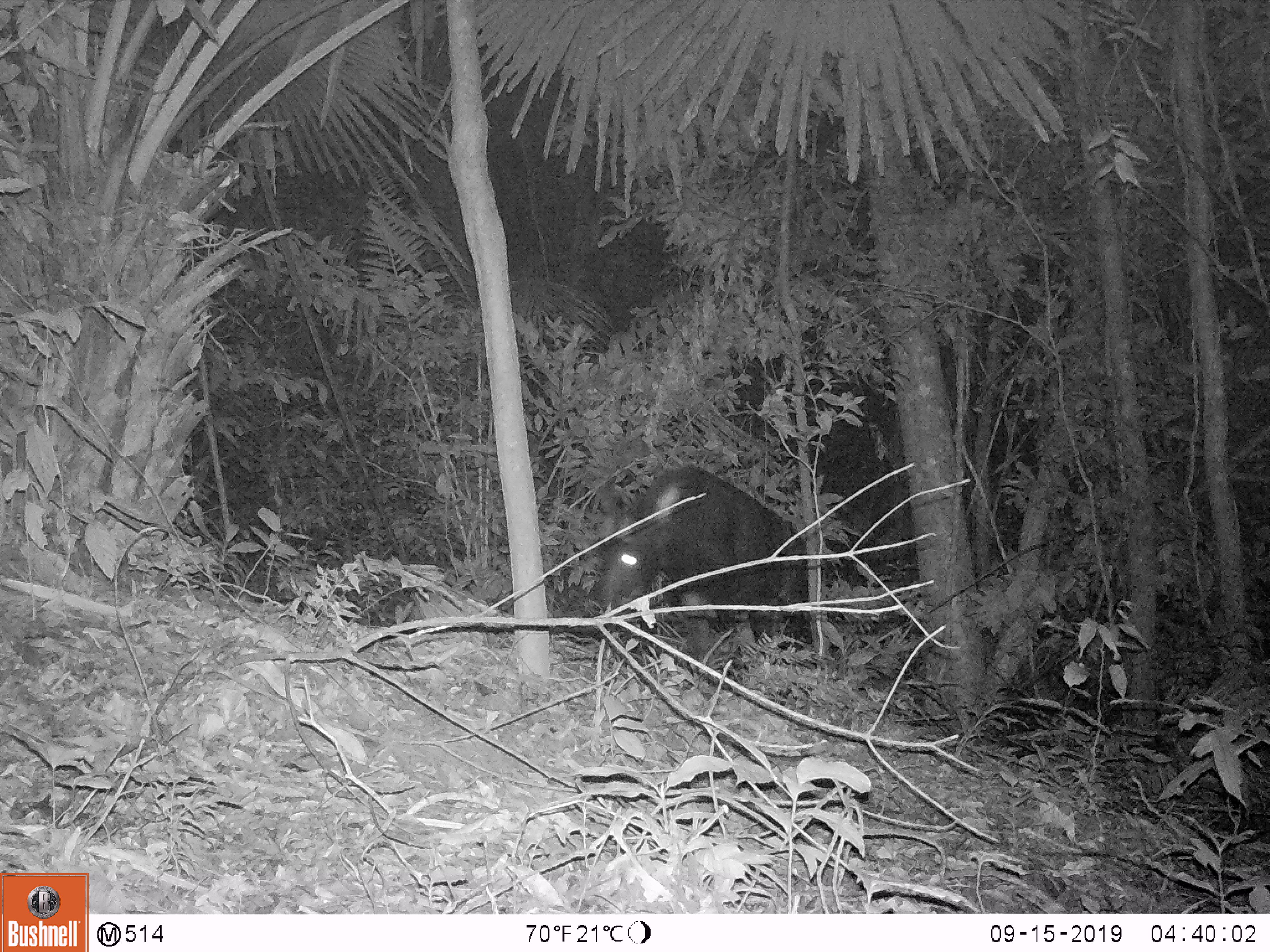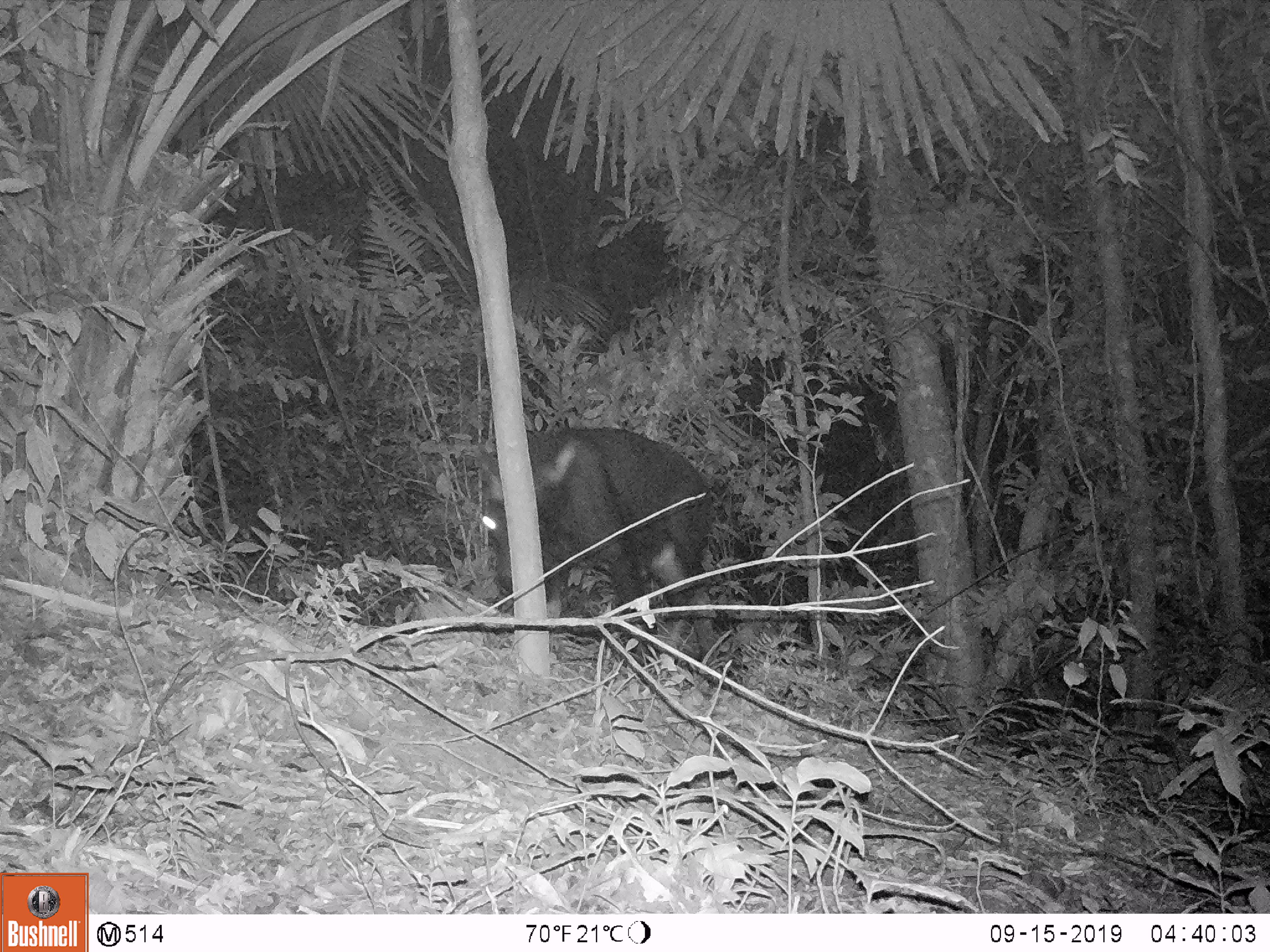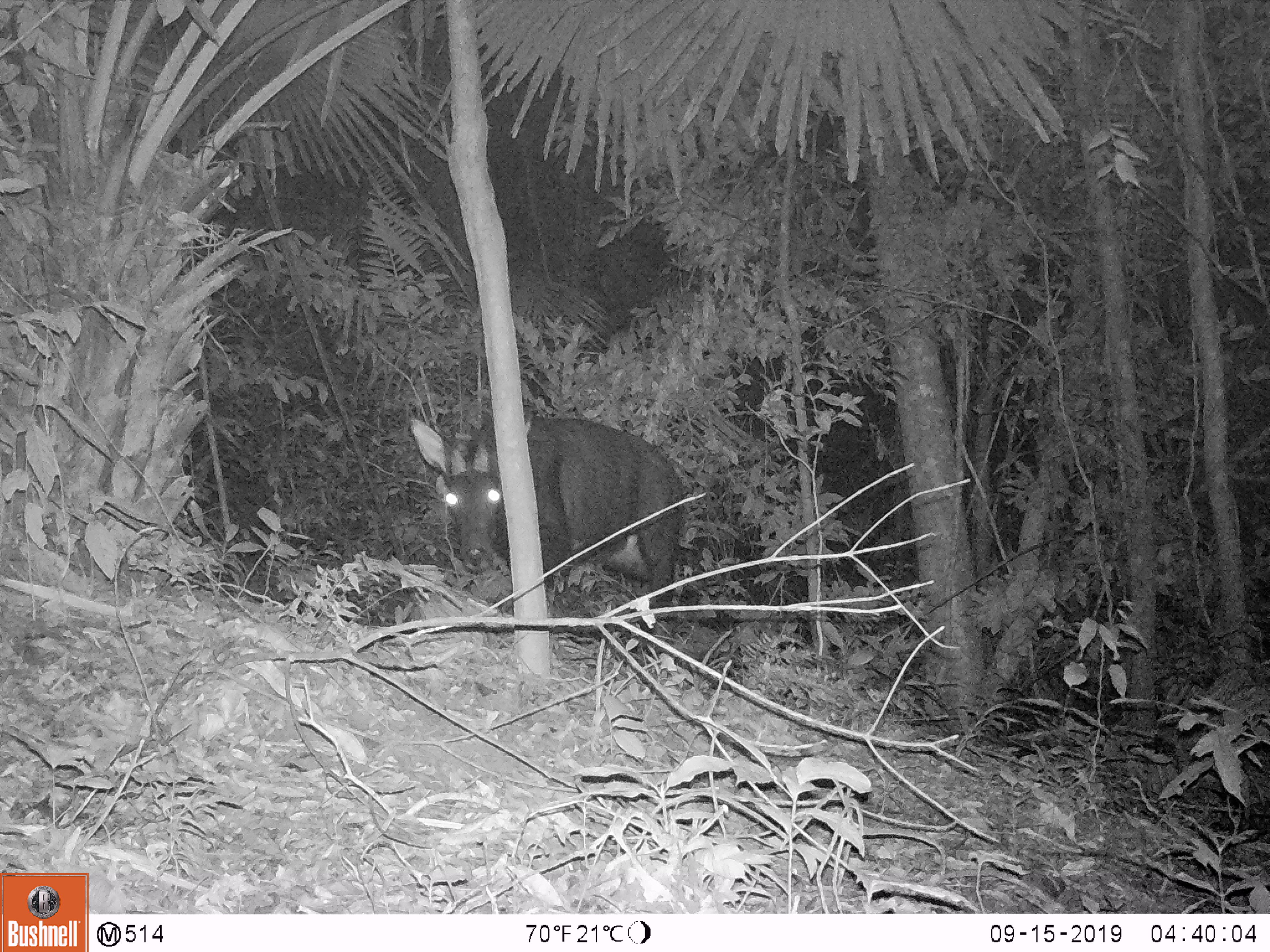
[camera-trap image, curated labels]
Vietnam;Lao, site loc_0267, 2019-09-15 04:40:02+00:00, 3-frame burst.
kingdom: Animalia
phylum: Chordata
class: Mammalia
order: Artiodactyla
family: Bovidae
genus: Capricornis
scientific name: Capricornis sumatraensis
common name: chinese serow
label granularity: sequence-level